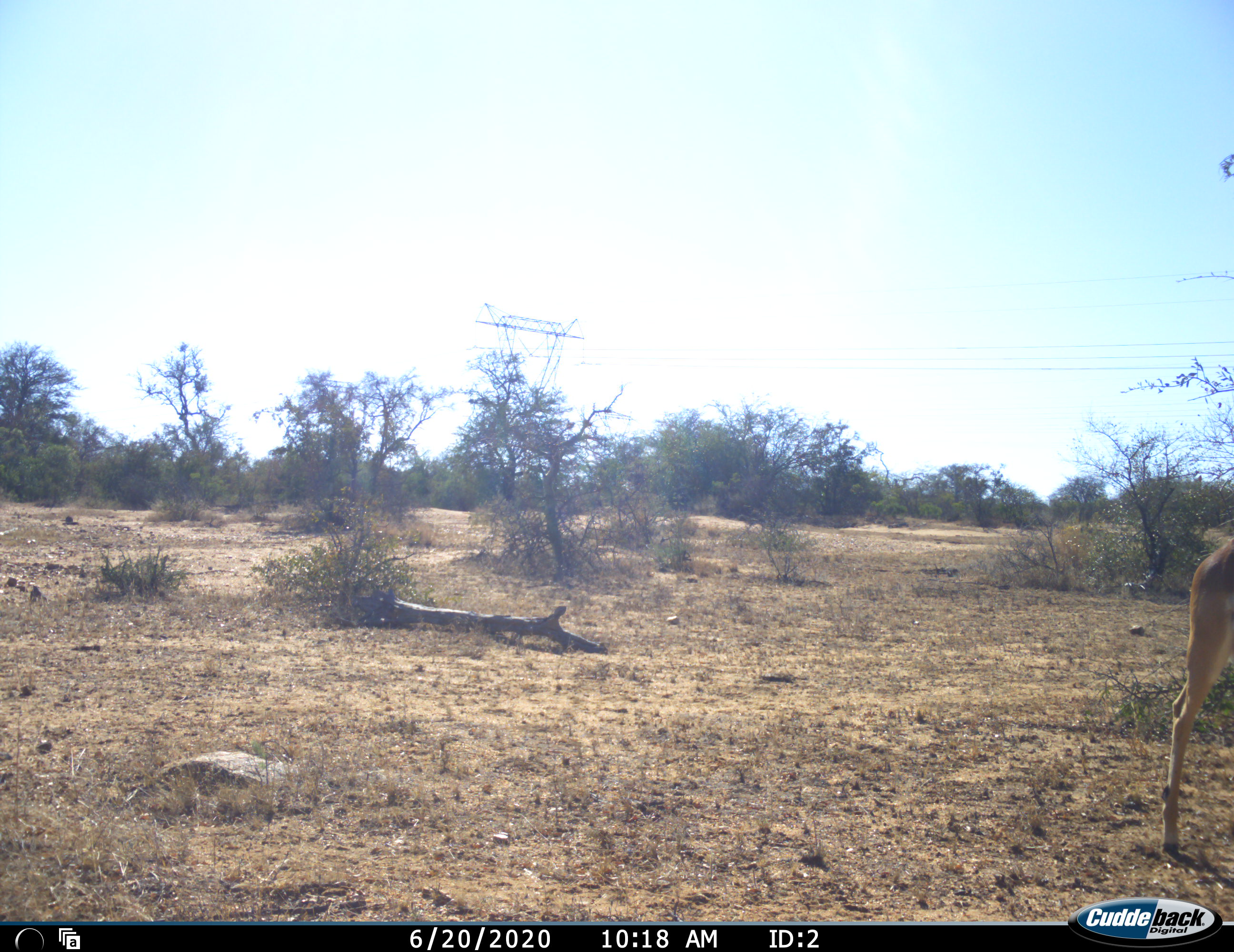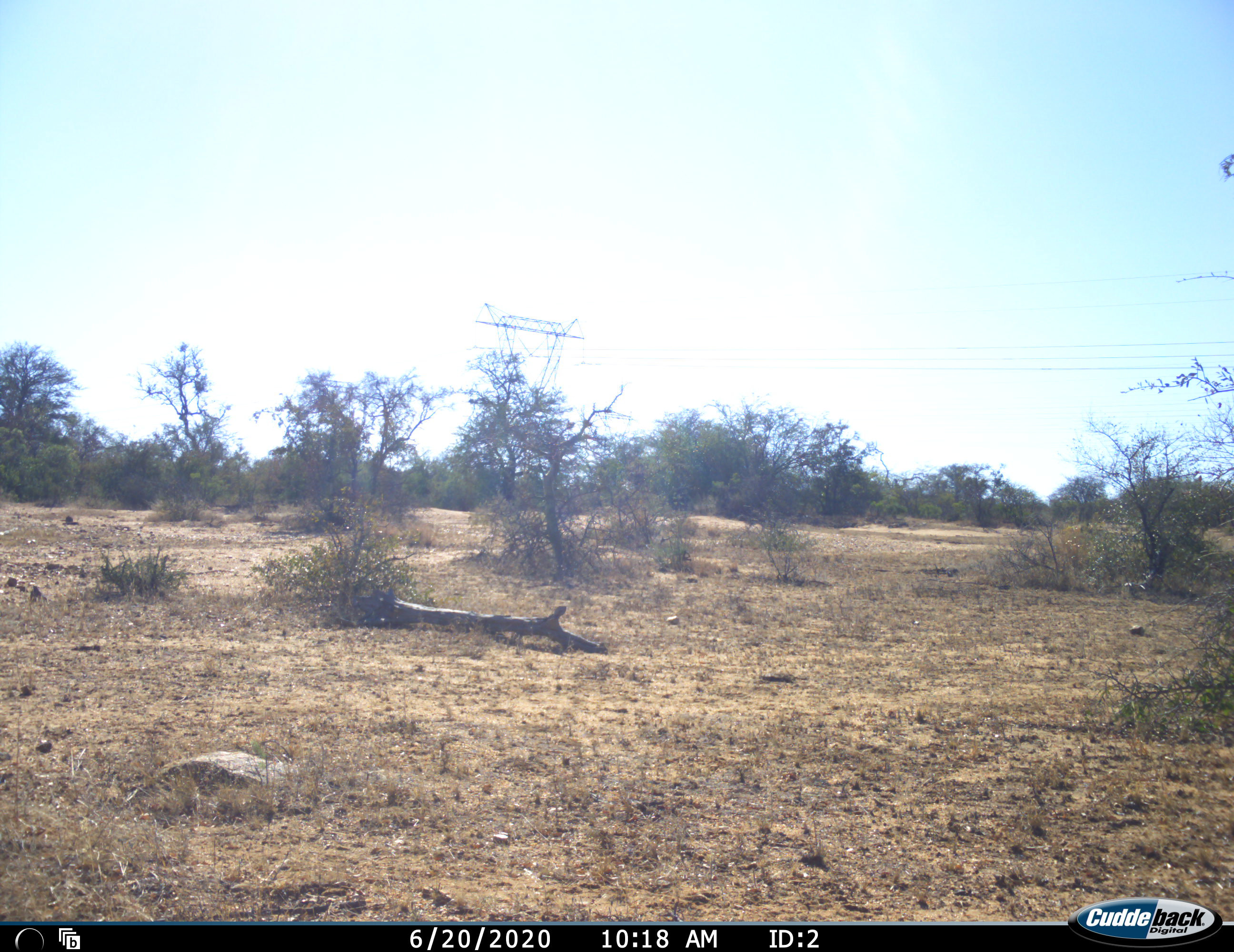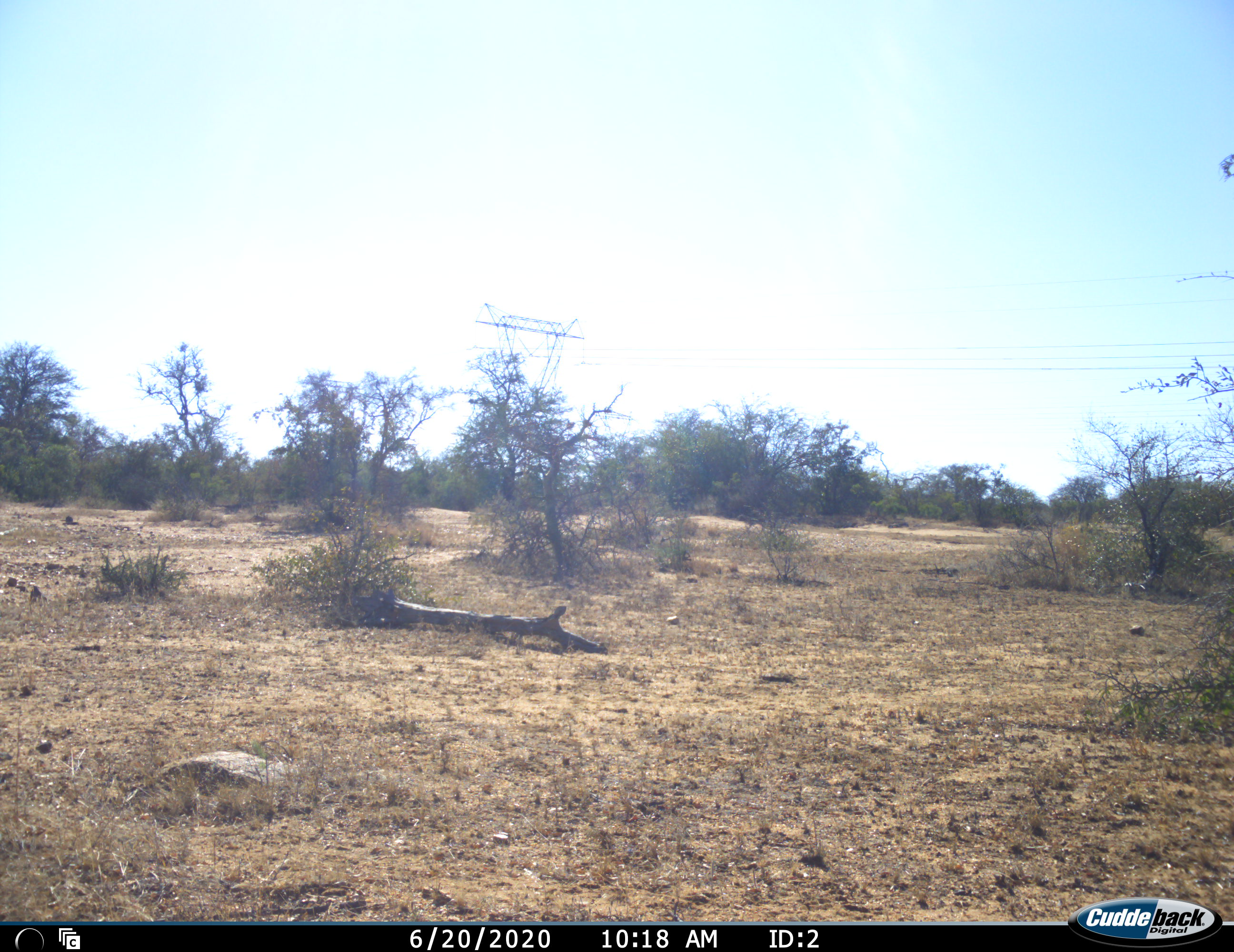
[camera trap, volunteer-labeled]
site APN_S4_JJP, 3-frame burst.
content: unidentified animal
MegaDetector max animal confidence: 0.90